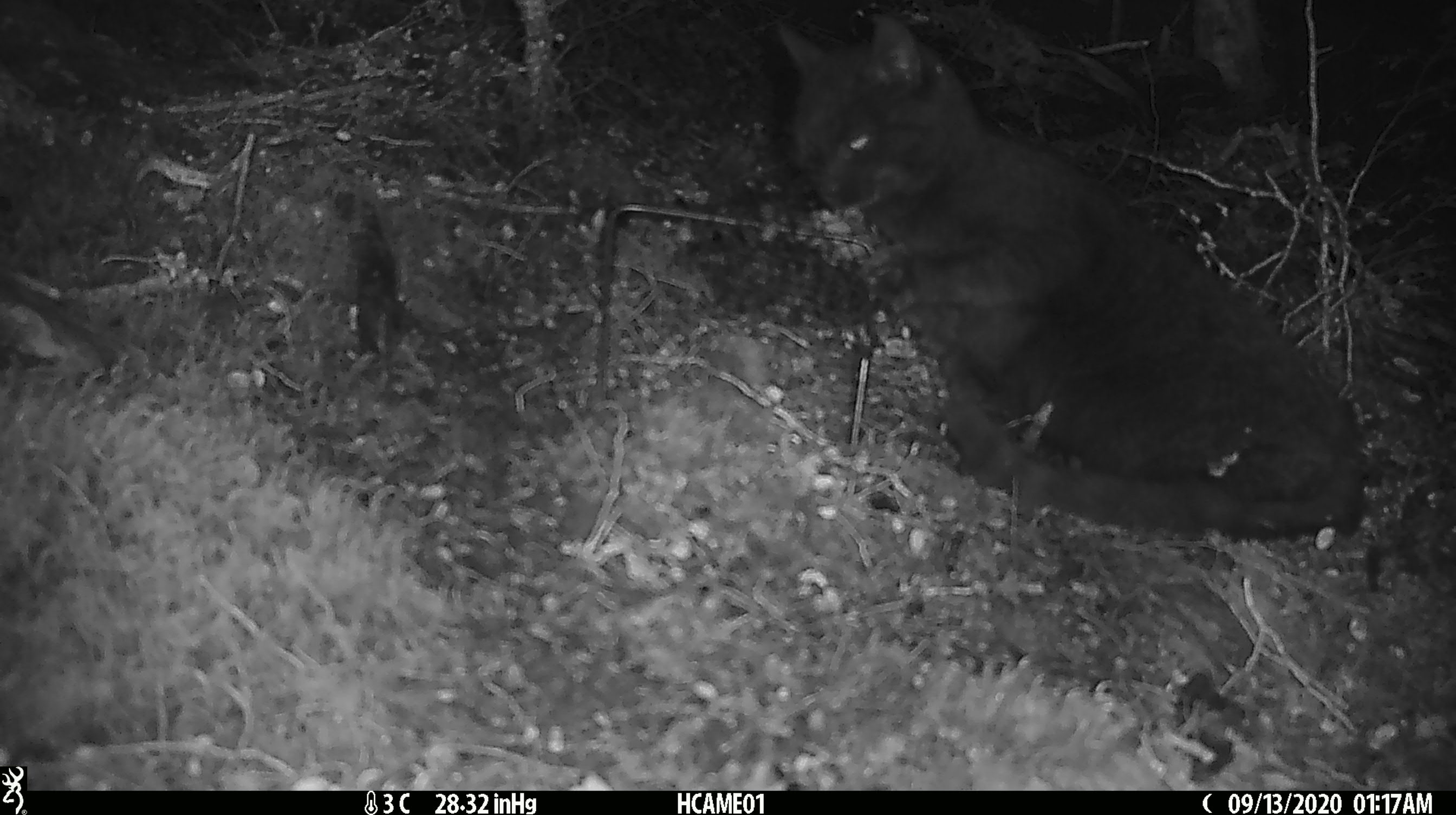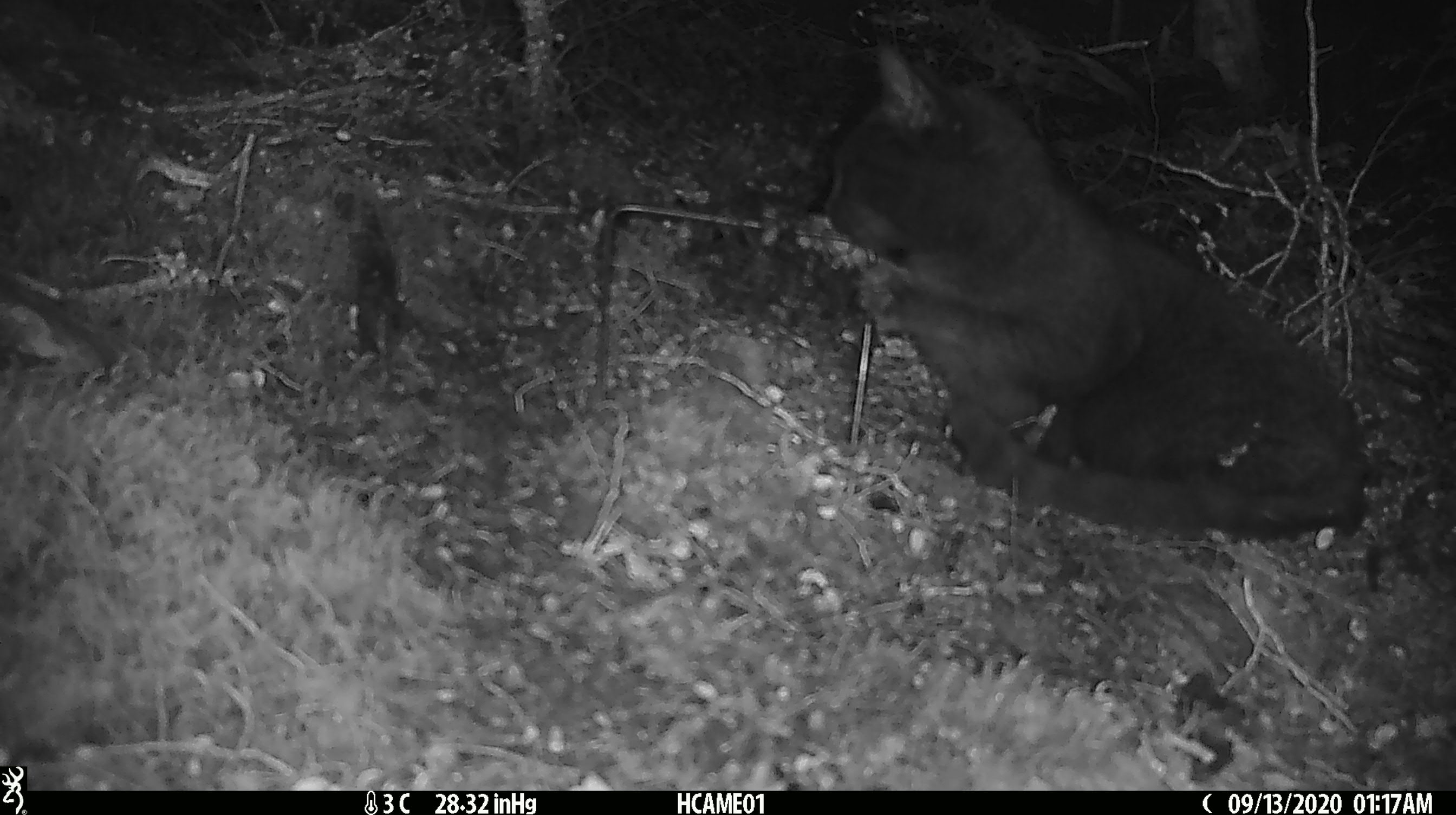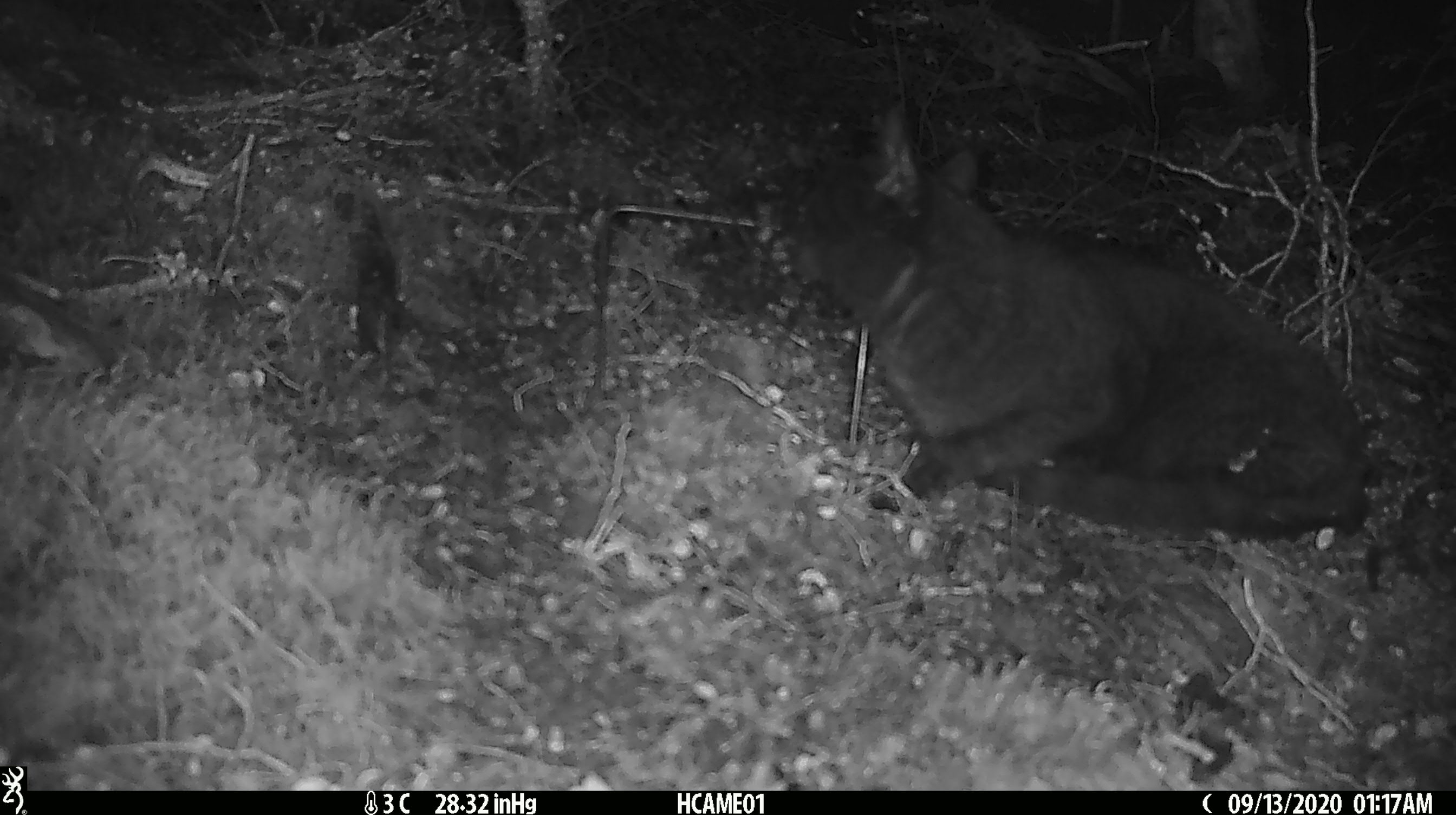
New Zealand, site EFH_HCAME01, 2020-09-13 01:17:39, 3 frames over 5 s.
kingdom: Animalia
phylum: Chordata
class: Mammalia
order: Carnivora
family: Felidae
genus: Felis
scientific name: Felis catus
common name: domestic cat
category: cat